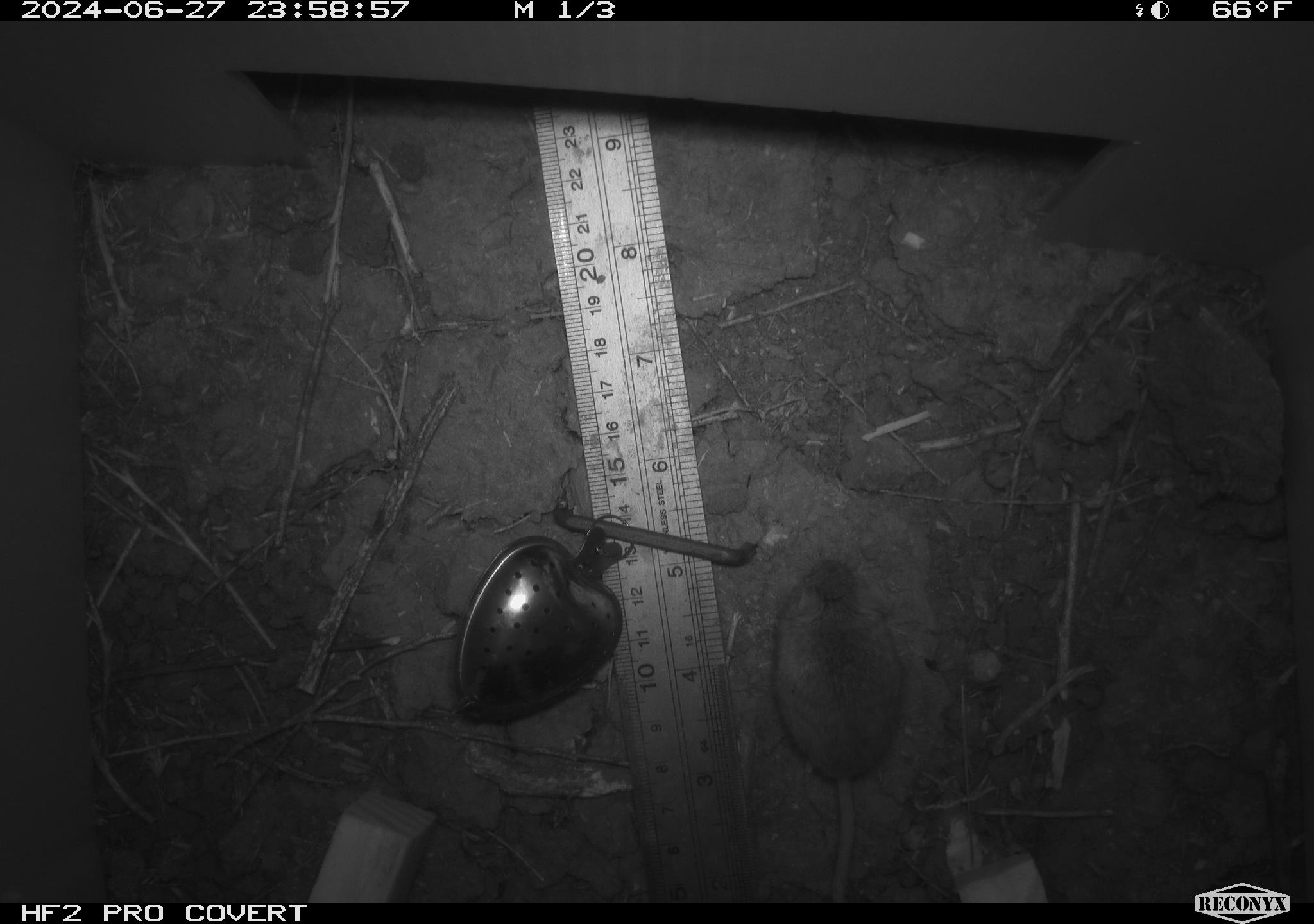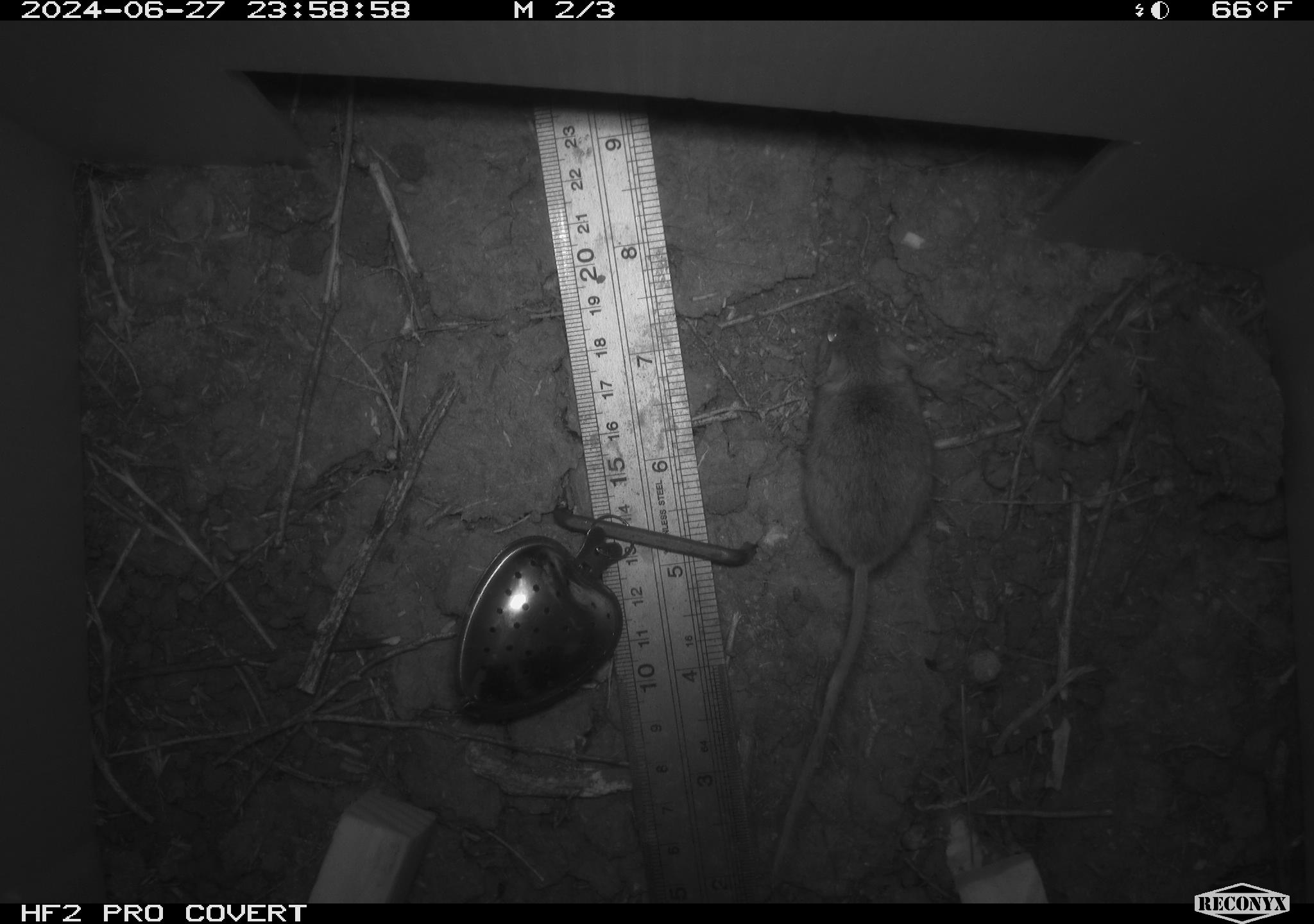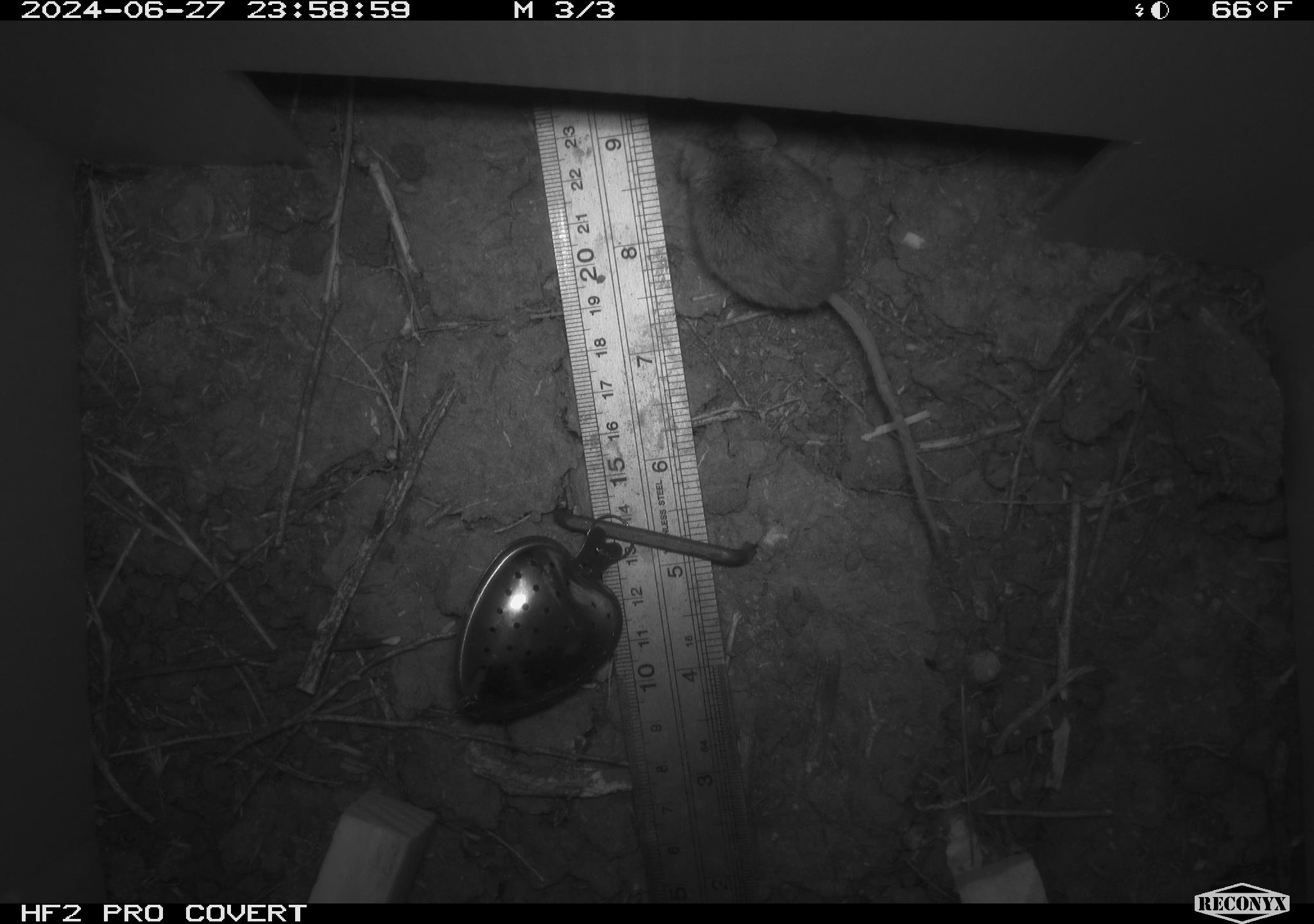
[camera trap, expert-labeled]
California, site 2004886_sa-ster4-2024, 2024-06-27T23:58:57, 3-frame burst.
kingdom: Animalia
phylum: Chordata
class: Mammalia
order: Rodentia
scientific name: Rodentia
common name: mouse species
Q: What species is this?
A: Mouse species (Rodentia).